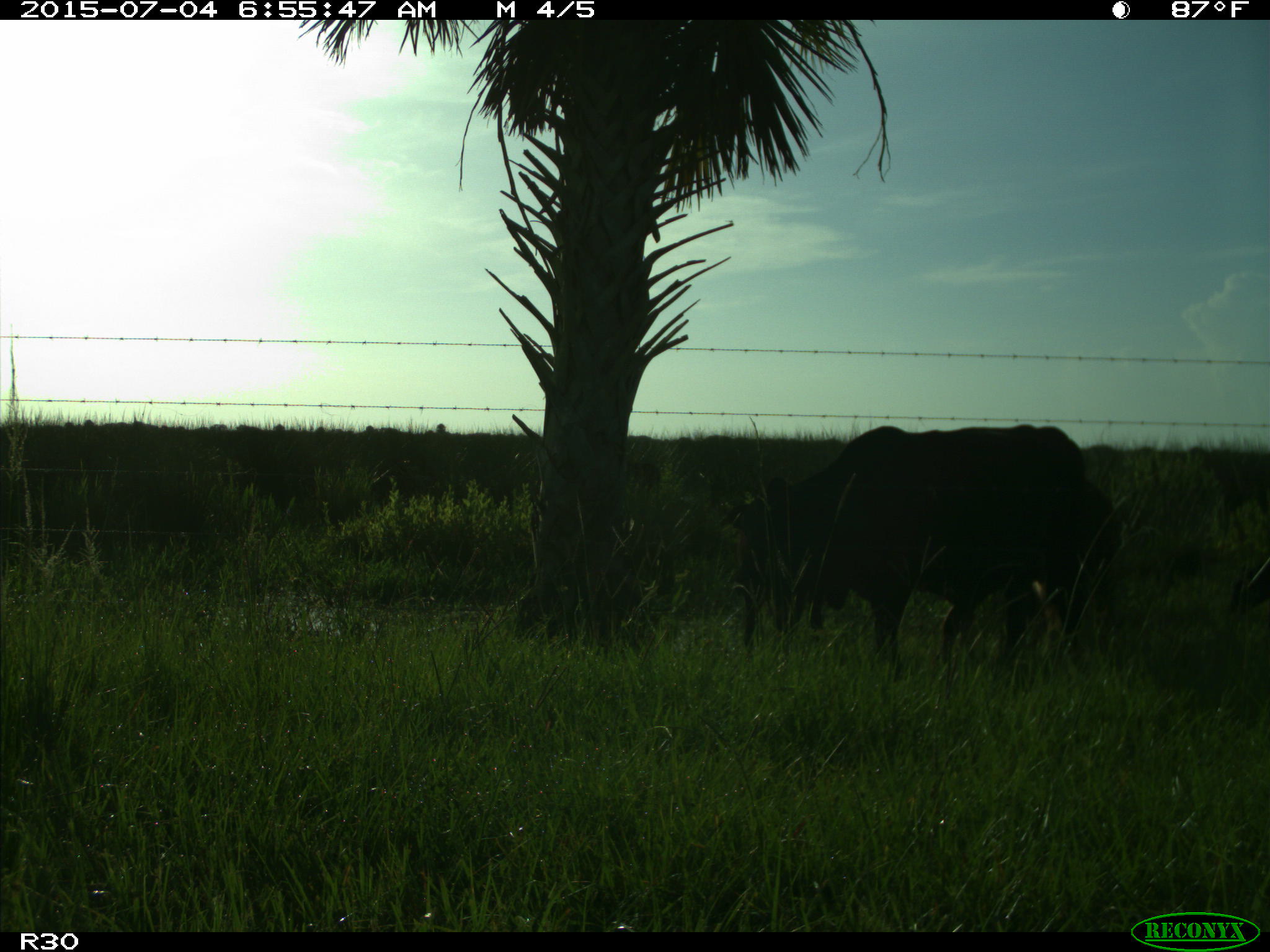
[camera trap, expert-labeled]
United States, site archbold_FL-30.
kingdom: Animalia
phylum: Chordata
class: Mammalia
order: Artiodactyla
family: Bovidae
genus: Bos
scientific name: Bos taurus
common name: domestic cow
Bos taurus (domestic cow).